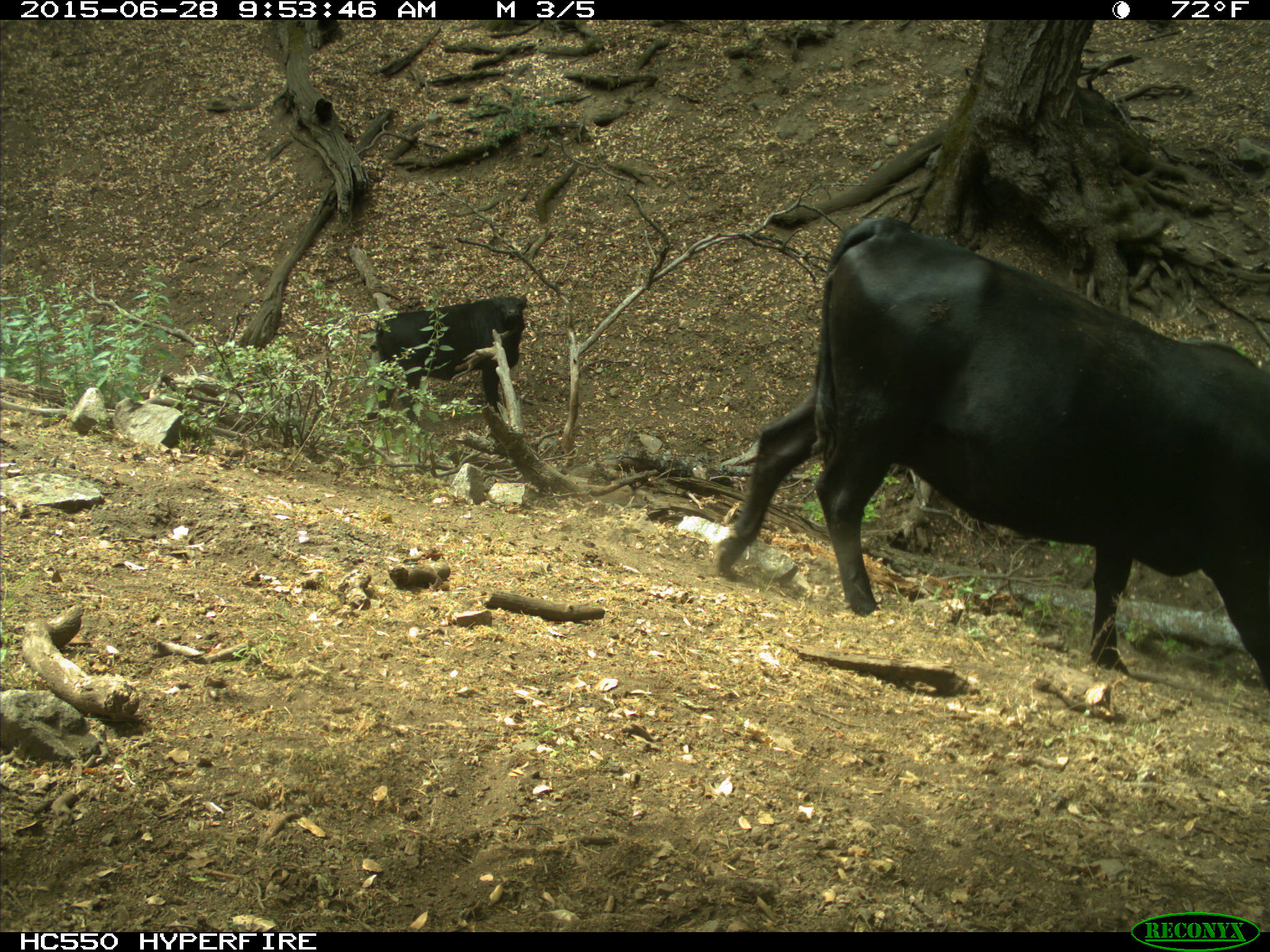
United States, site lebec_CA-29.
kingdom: Animalia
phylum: Chordata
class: Mammalia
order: Artiodactyla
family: Bovidae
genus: Bos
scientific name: Bos taurus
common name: domestic cow